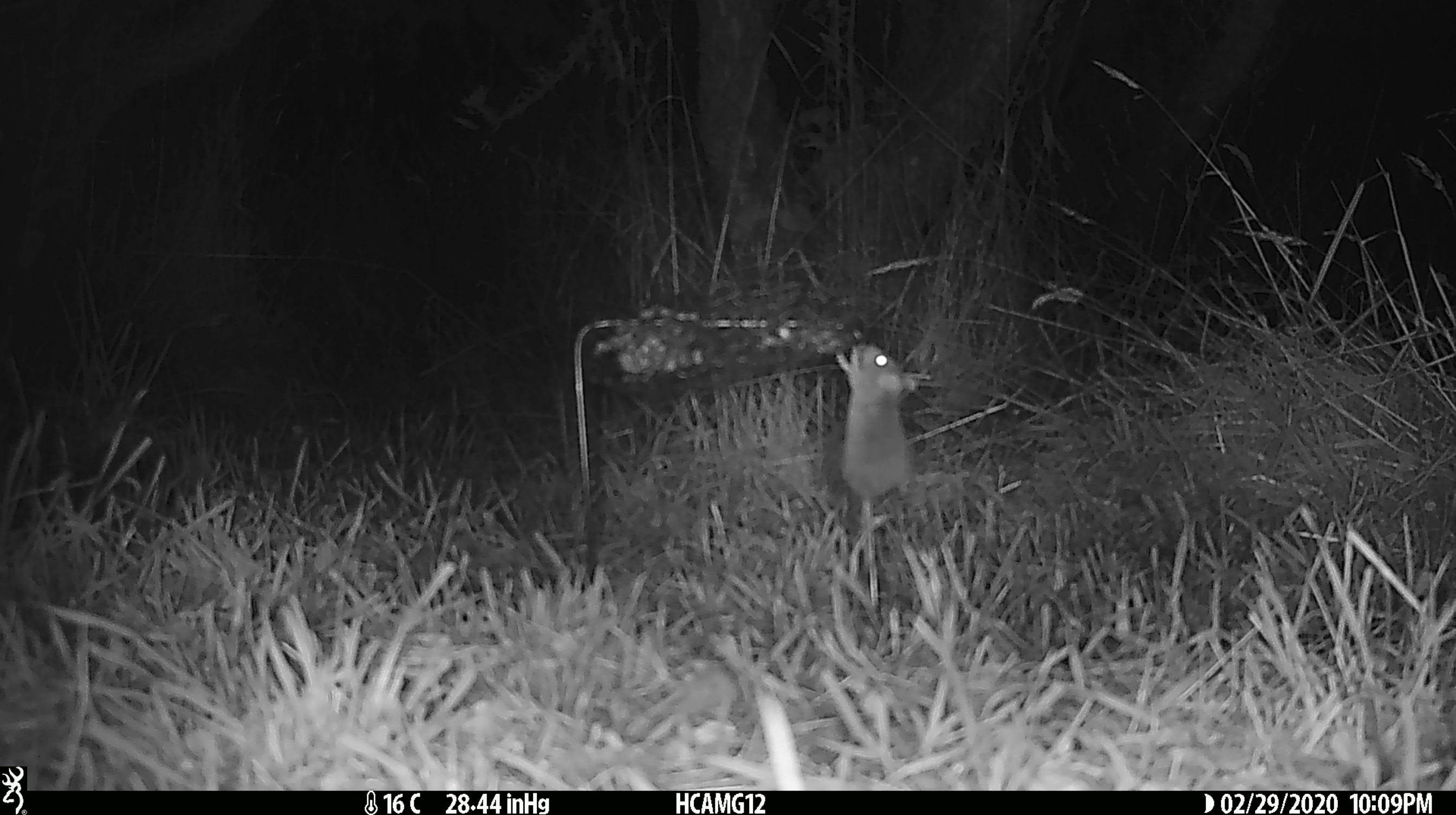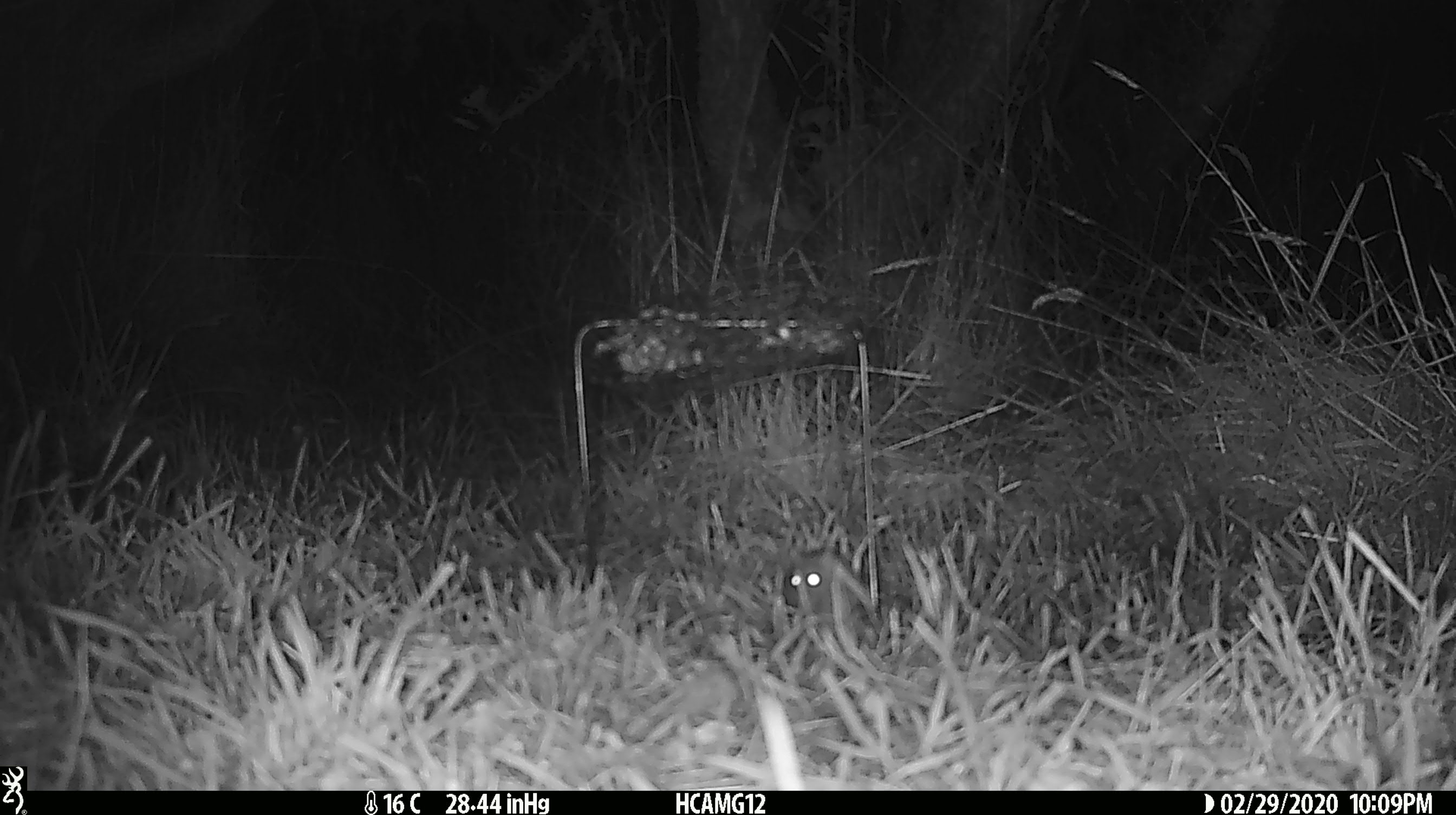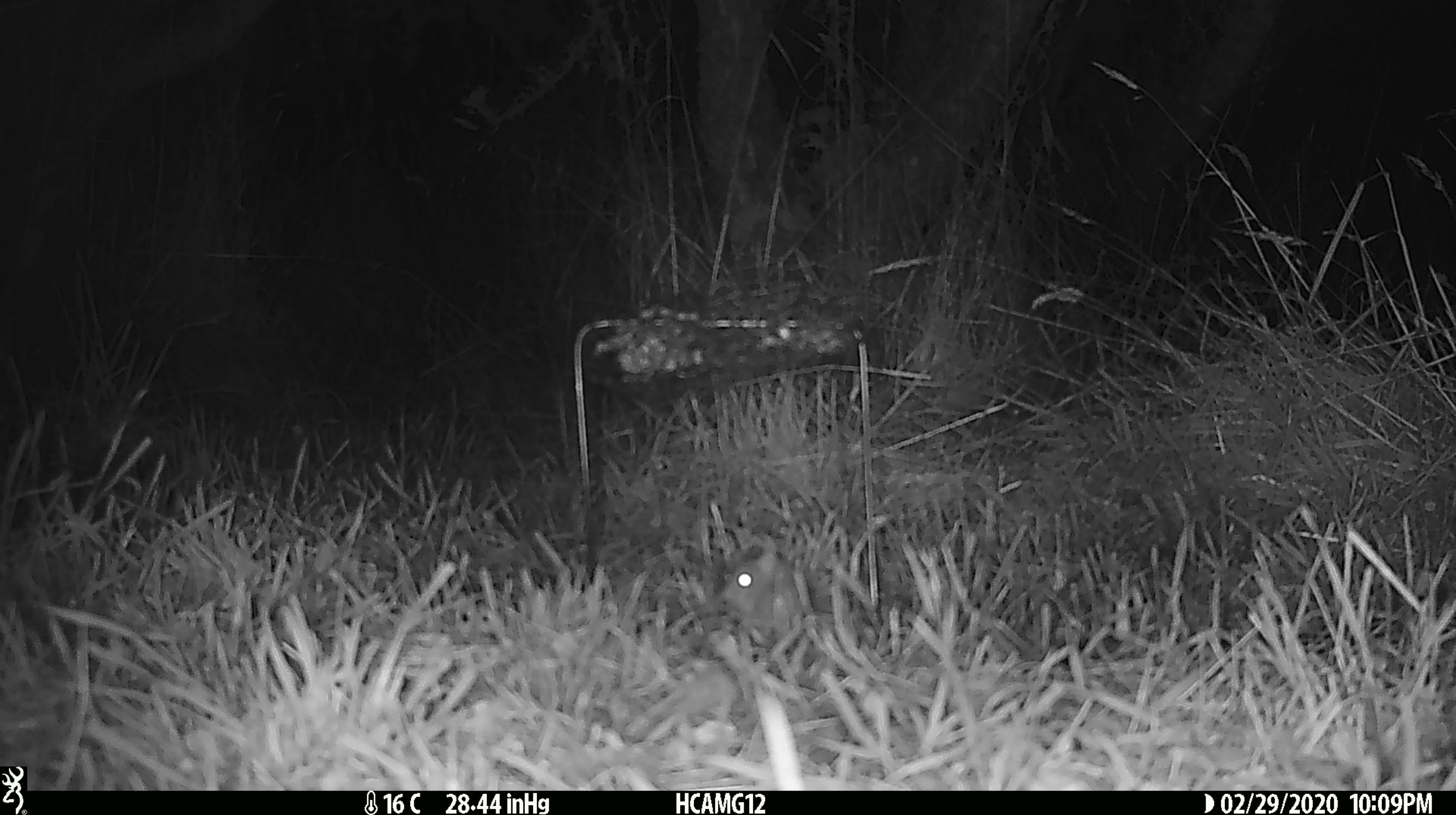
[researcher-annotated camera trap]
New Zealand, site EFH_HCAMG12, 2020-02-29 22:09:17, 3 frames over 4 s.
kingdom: Animalia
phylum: Chordata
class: Mammalia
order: Rodentia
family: Muridae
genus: Mus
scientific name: Mus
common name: mouse